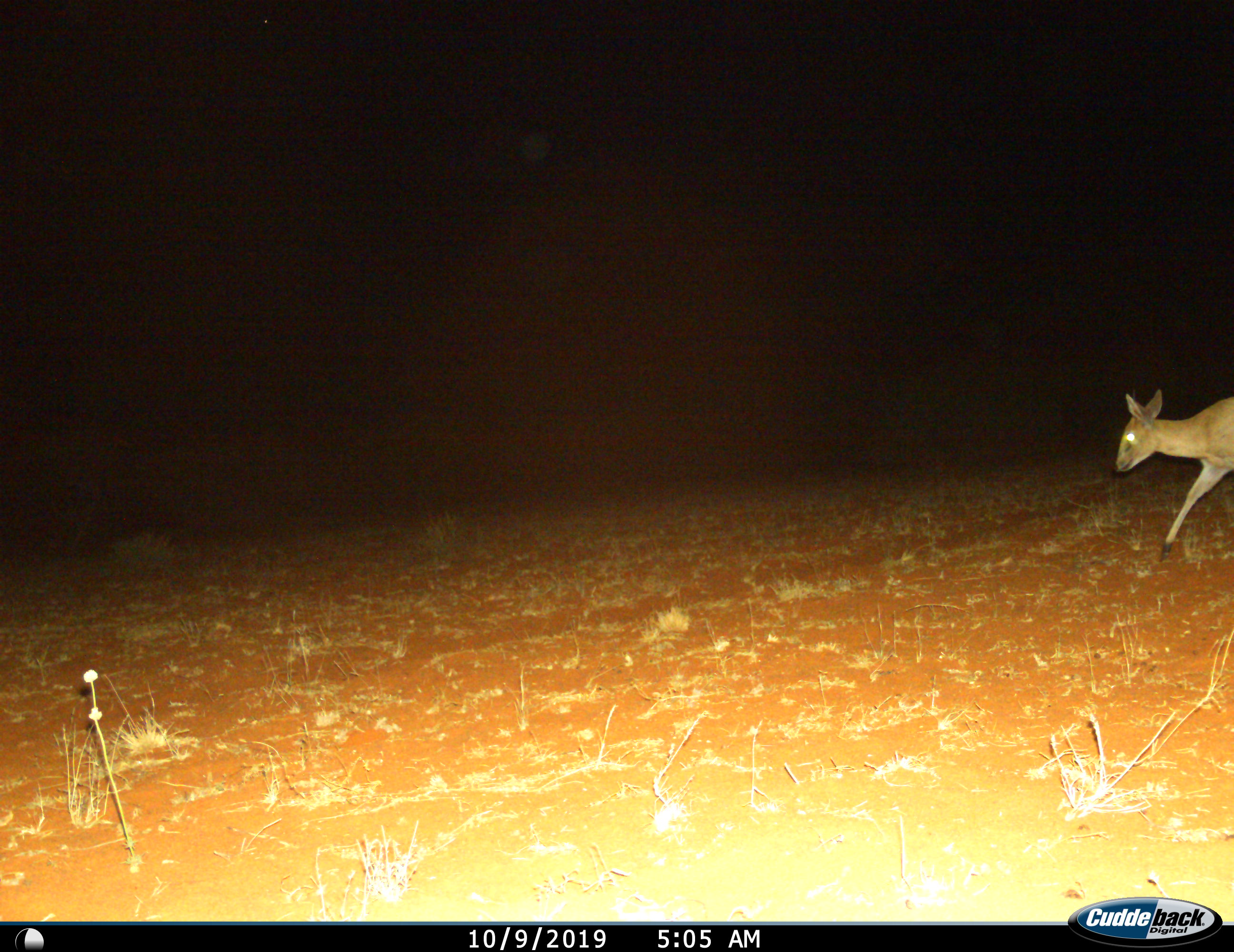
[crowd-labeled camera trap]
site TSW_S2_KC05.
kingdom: Animalia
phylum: Chordata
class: Mammalia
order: Artiodactyla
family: Bovidae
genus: Sylvicapra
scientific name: Sylvicapra grimmia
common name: common duiker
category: duikercommongrey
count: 1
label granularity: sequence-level